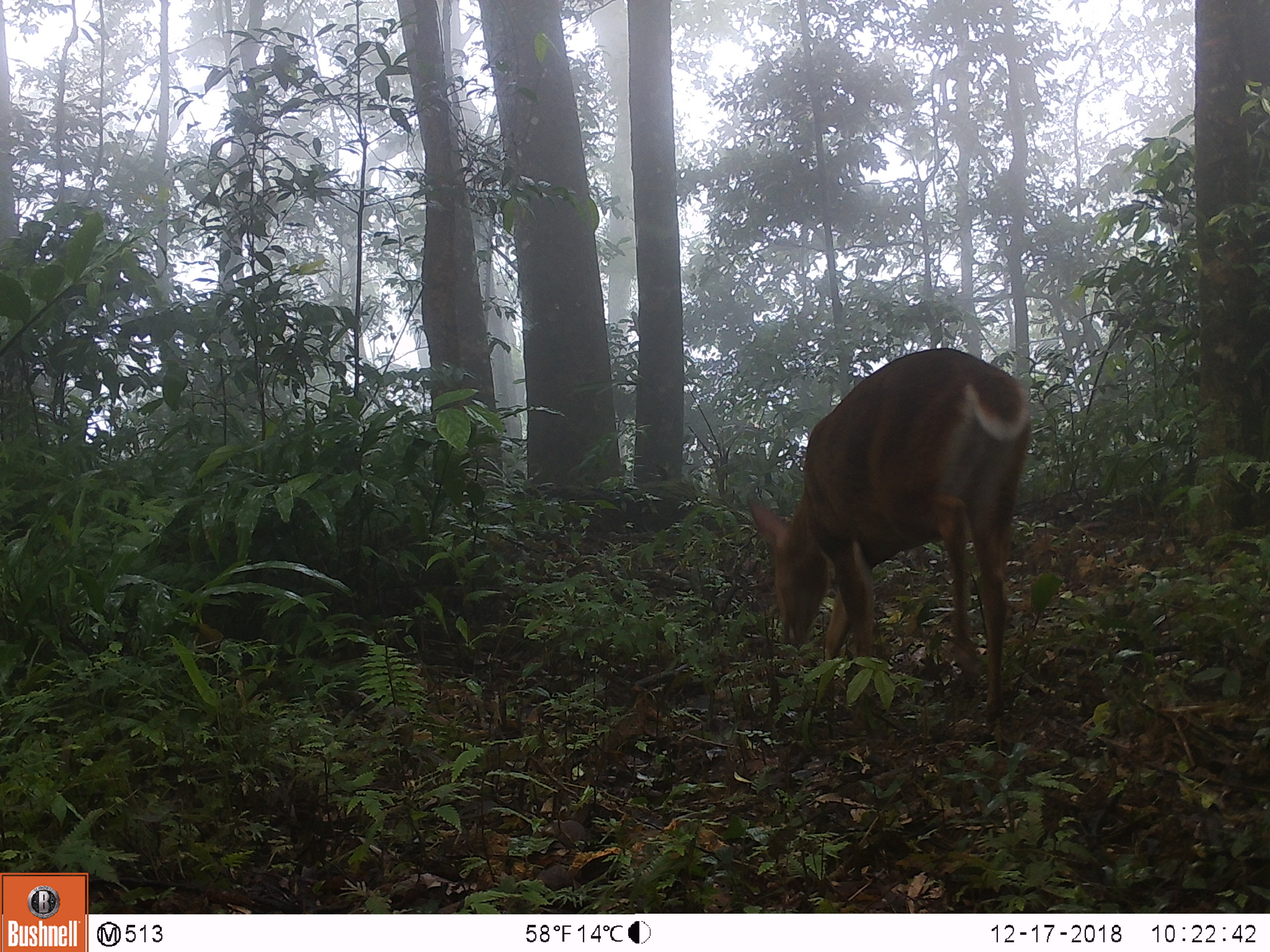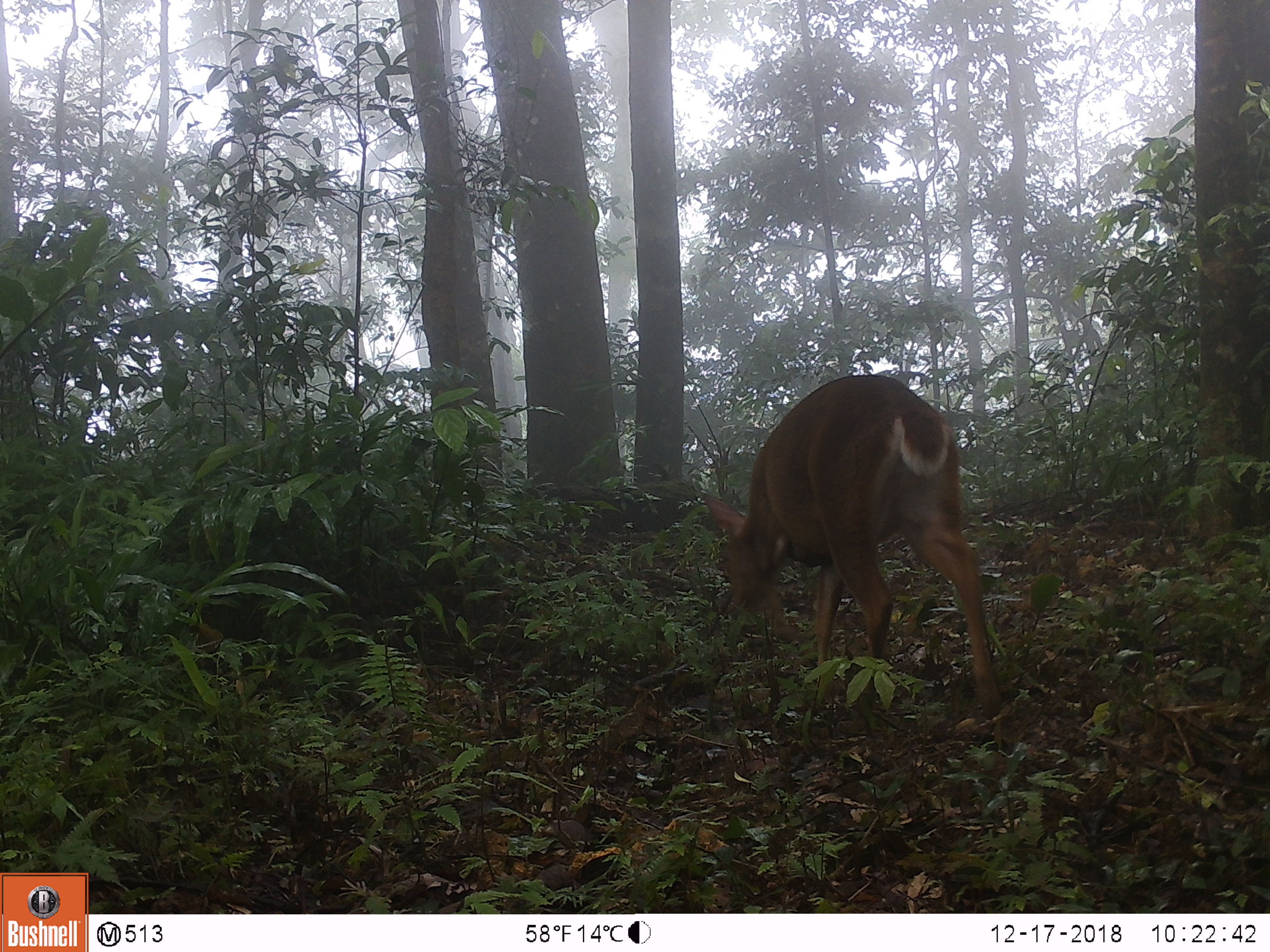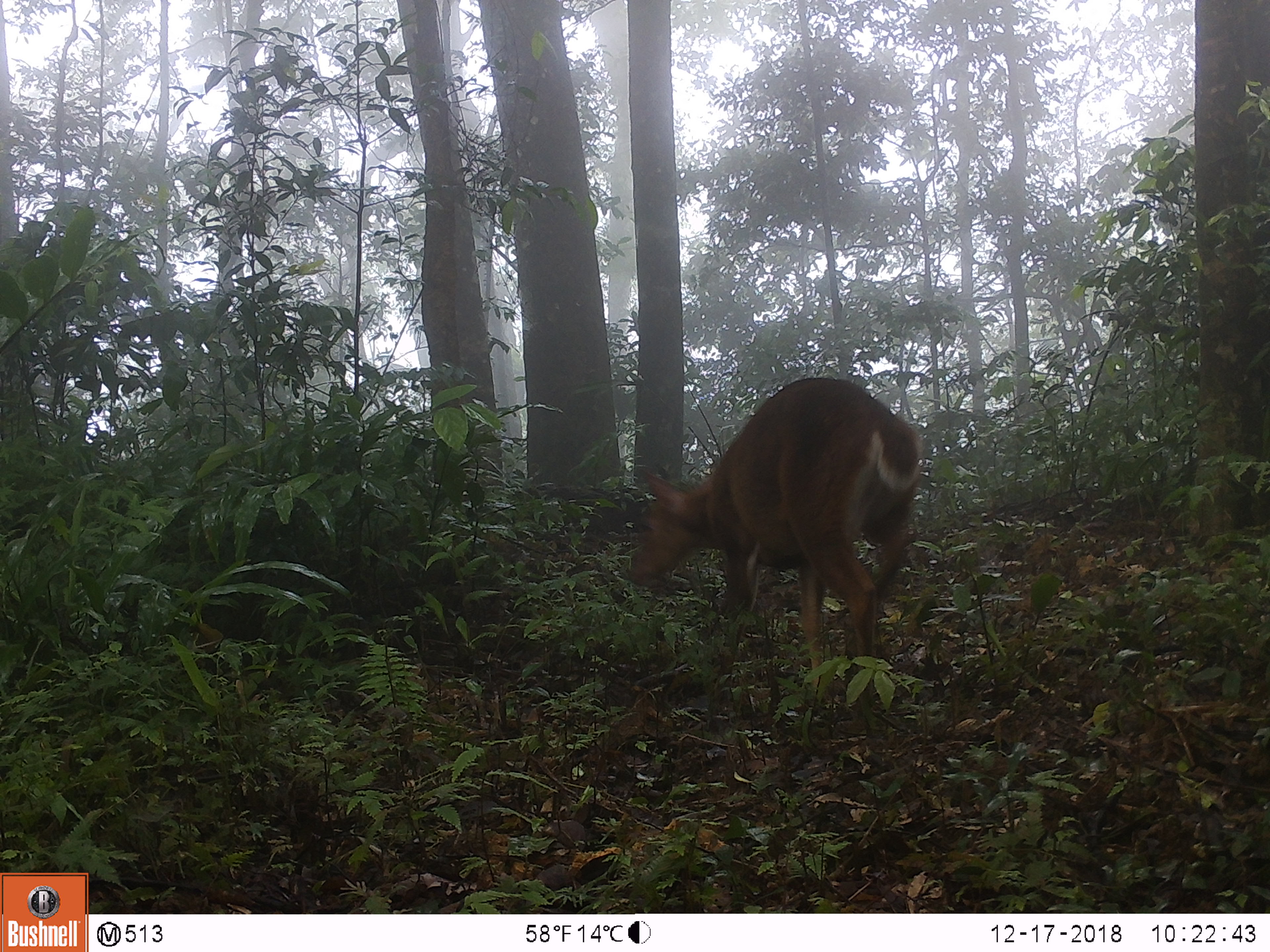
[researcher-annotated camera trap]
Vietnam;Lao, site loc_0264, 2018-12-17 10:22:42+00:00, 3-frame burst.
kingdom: Animalia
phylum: Chordata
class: Mammalia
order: Artiodactyla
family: Cervidae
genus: Muntiacus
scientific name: Muntiacus vuquangensis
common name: large-antlered muntjac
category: large antlered muntjac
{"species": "large antlered muntjac (large-antlered muntjac) (Muntiacus vuquangensis)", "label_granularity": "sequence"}